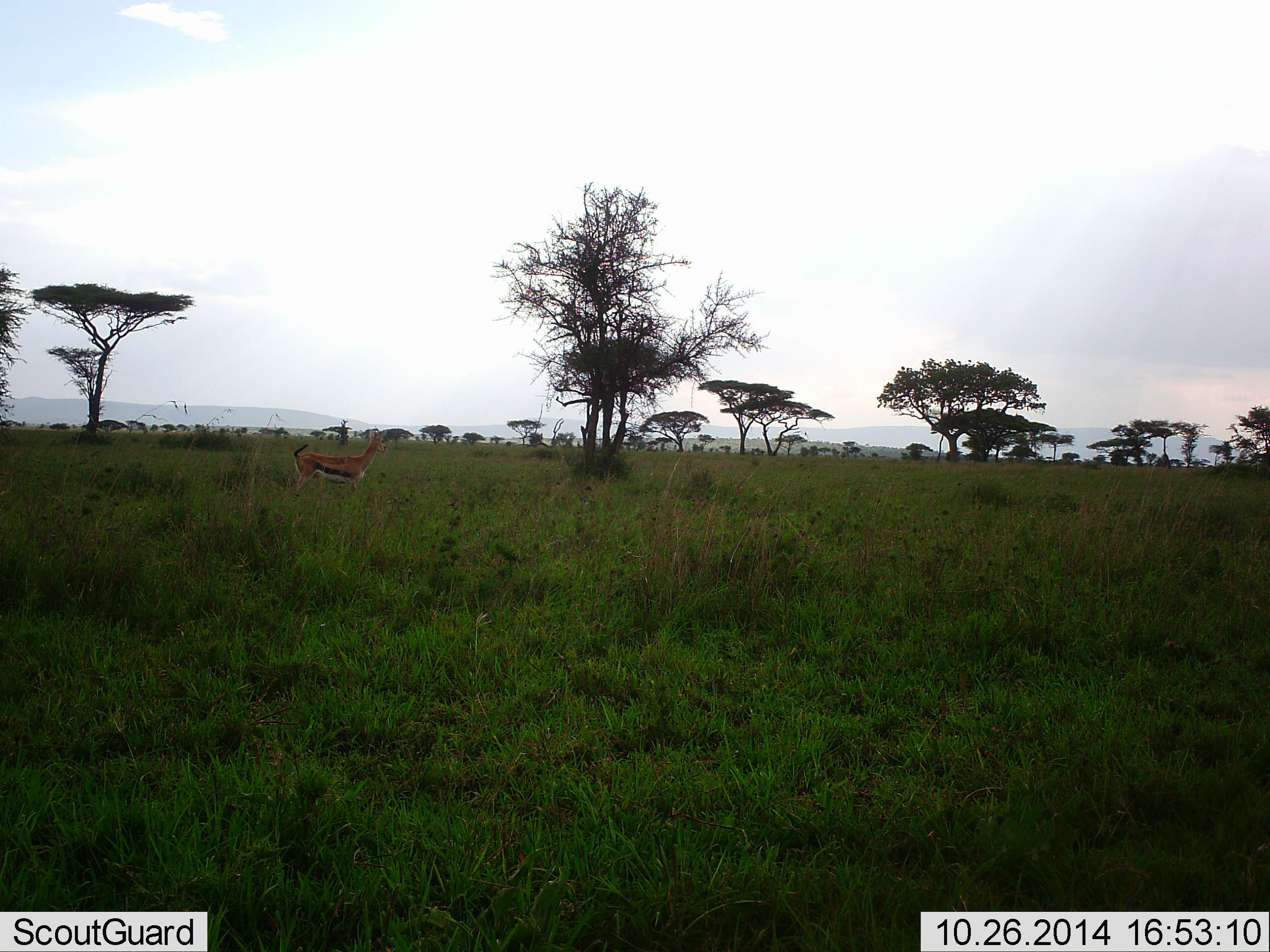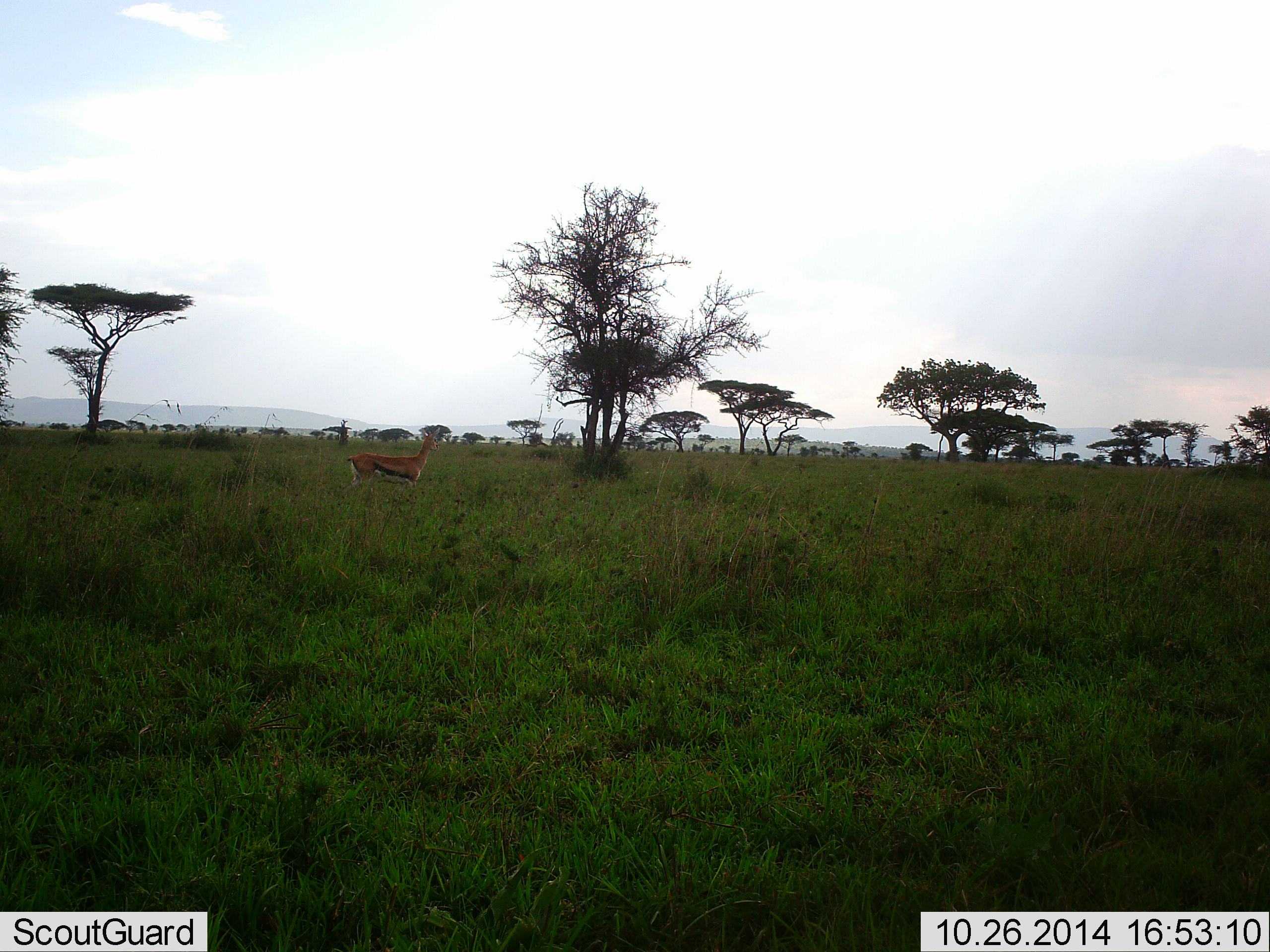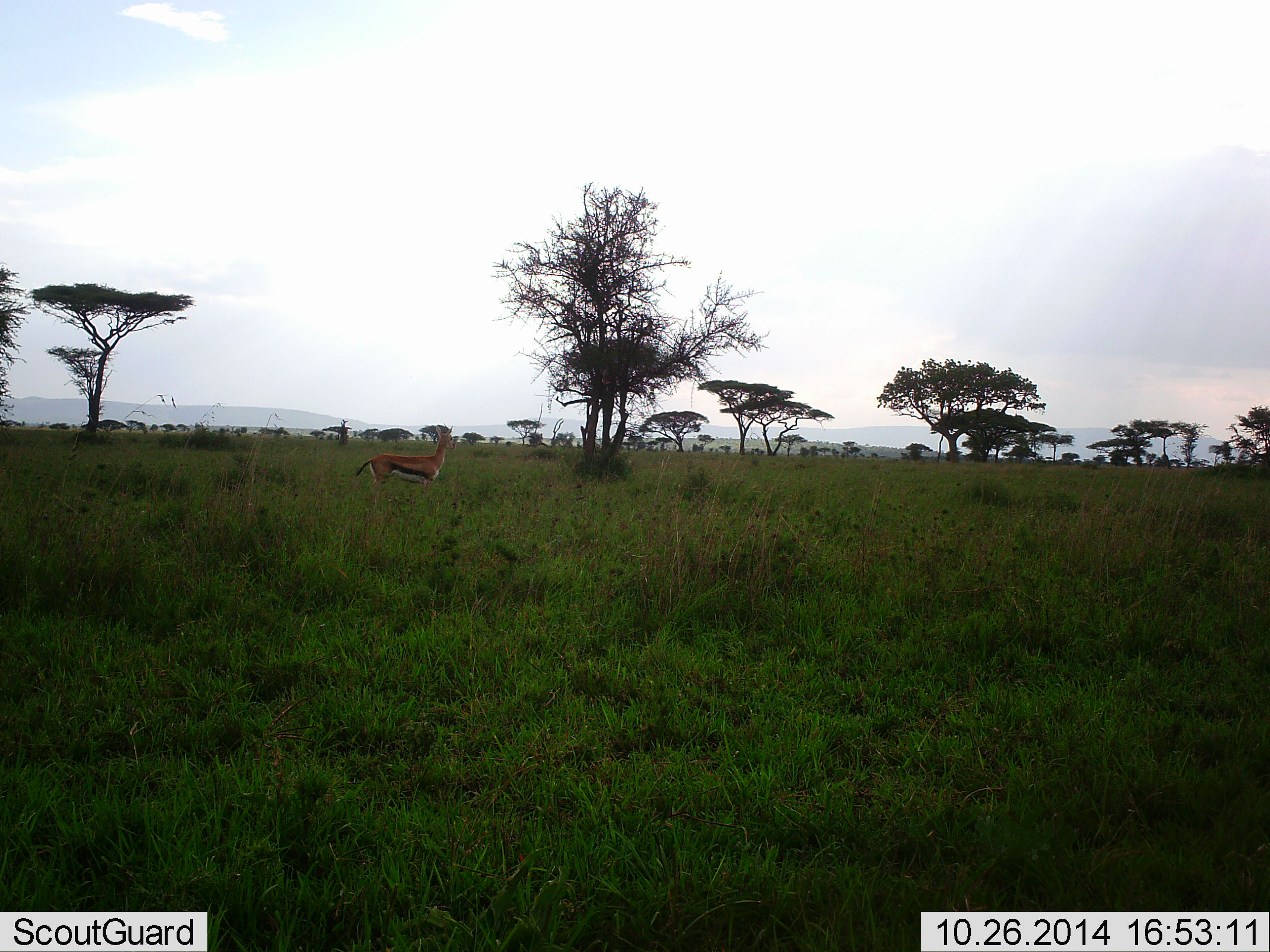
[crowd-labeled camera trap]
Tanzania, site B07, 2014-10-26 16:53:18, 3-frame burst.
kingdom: Animalia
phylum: Chordata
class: Mammalia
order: Artiodactyla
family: Bovidae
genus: Eudorcas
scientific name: Eudorcas thomsonii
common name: thomson's gazelle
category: gazellethomsons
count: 1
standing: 10%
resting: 0%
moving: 100%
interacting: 0%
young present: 0%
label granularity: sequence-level